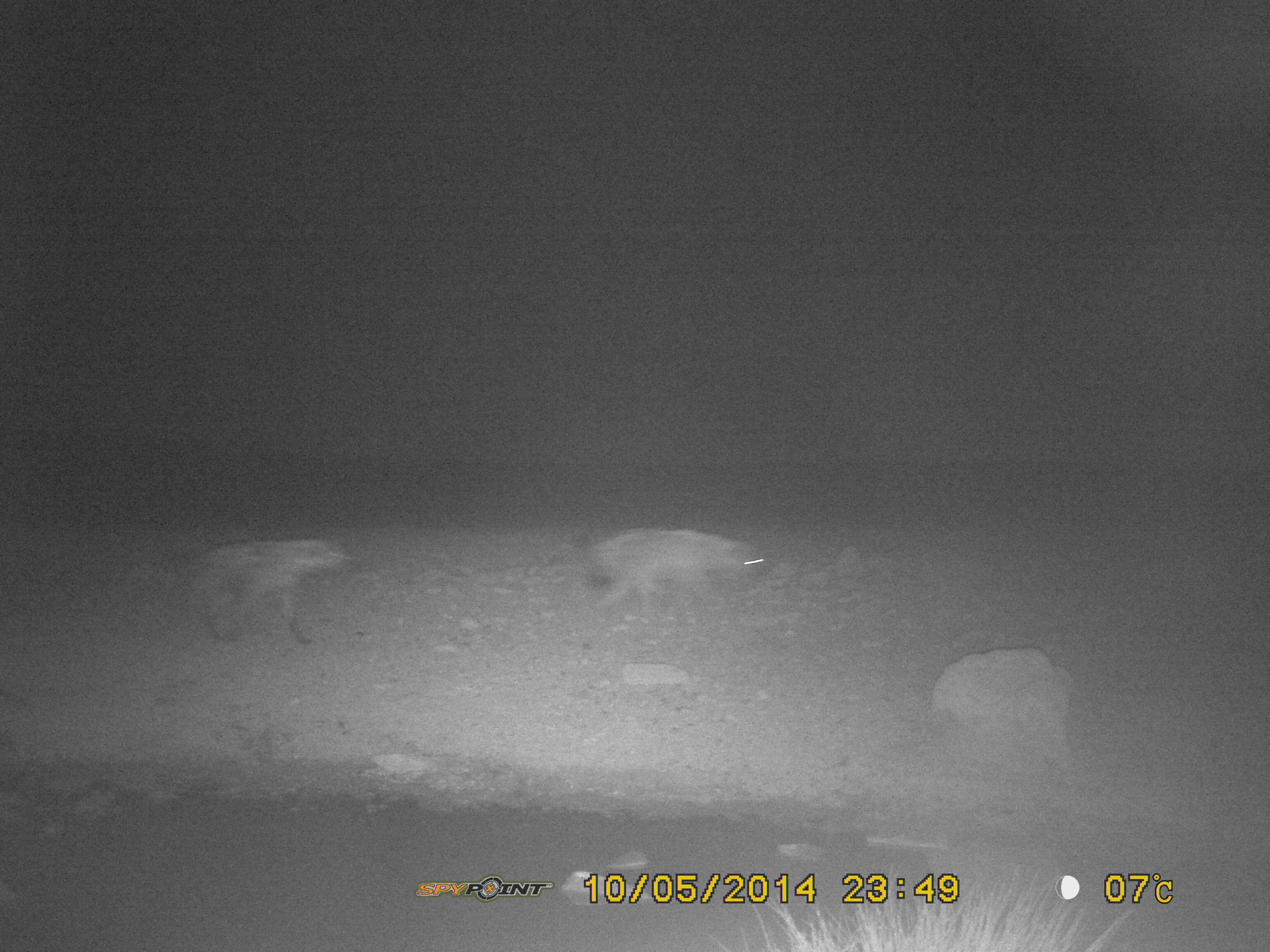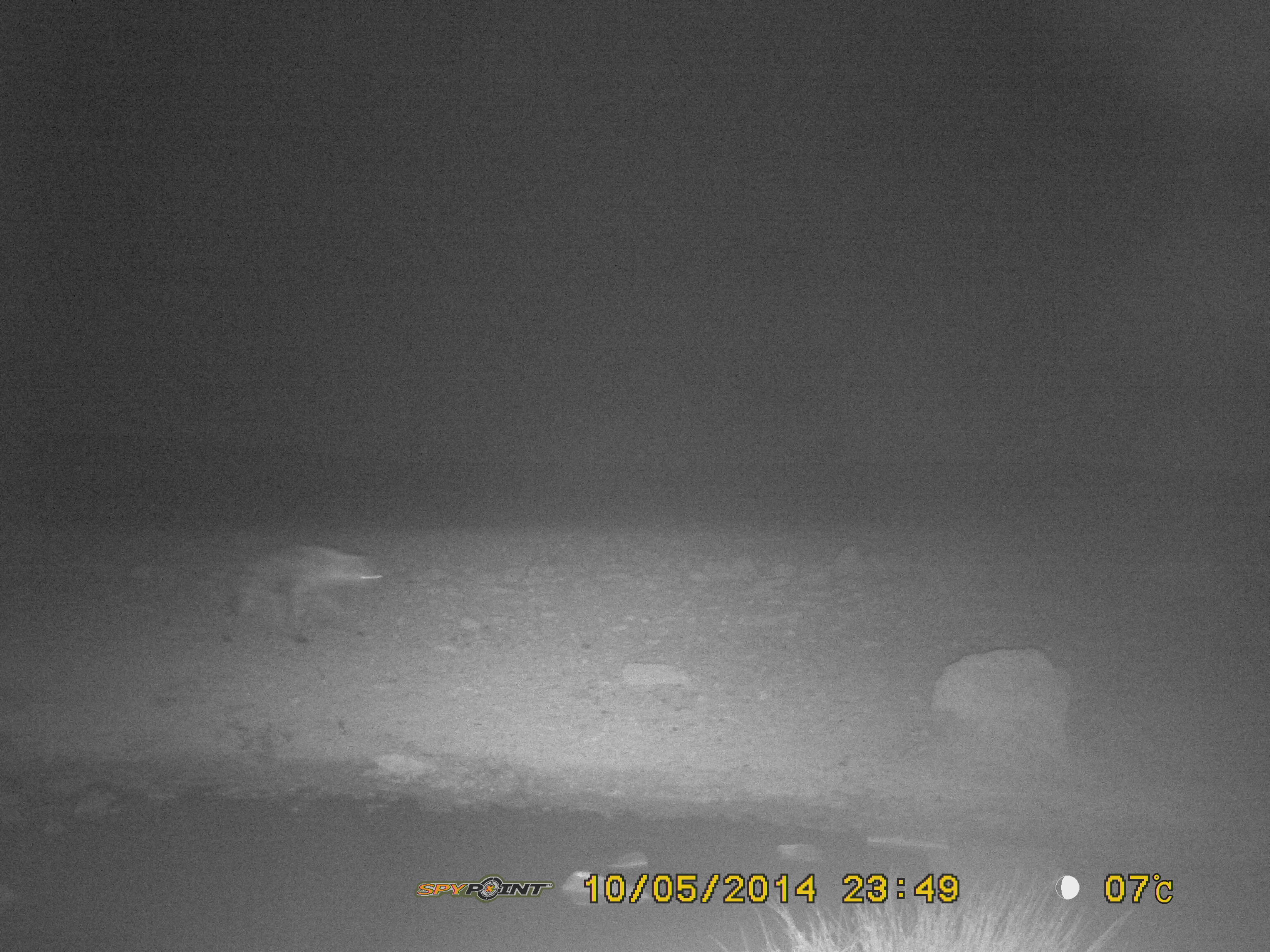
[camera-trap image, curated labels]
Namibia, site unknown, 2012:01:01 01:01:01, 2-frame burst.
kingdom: Animalia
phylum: Chordata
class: Mammalia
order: Carnivora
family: Hyaenidae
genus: Crocuta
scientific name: Crocuta crocuta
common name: spotted hyena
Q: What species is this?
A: Crocuta crocuta (spotted hyena).